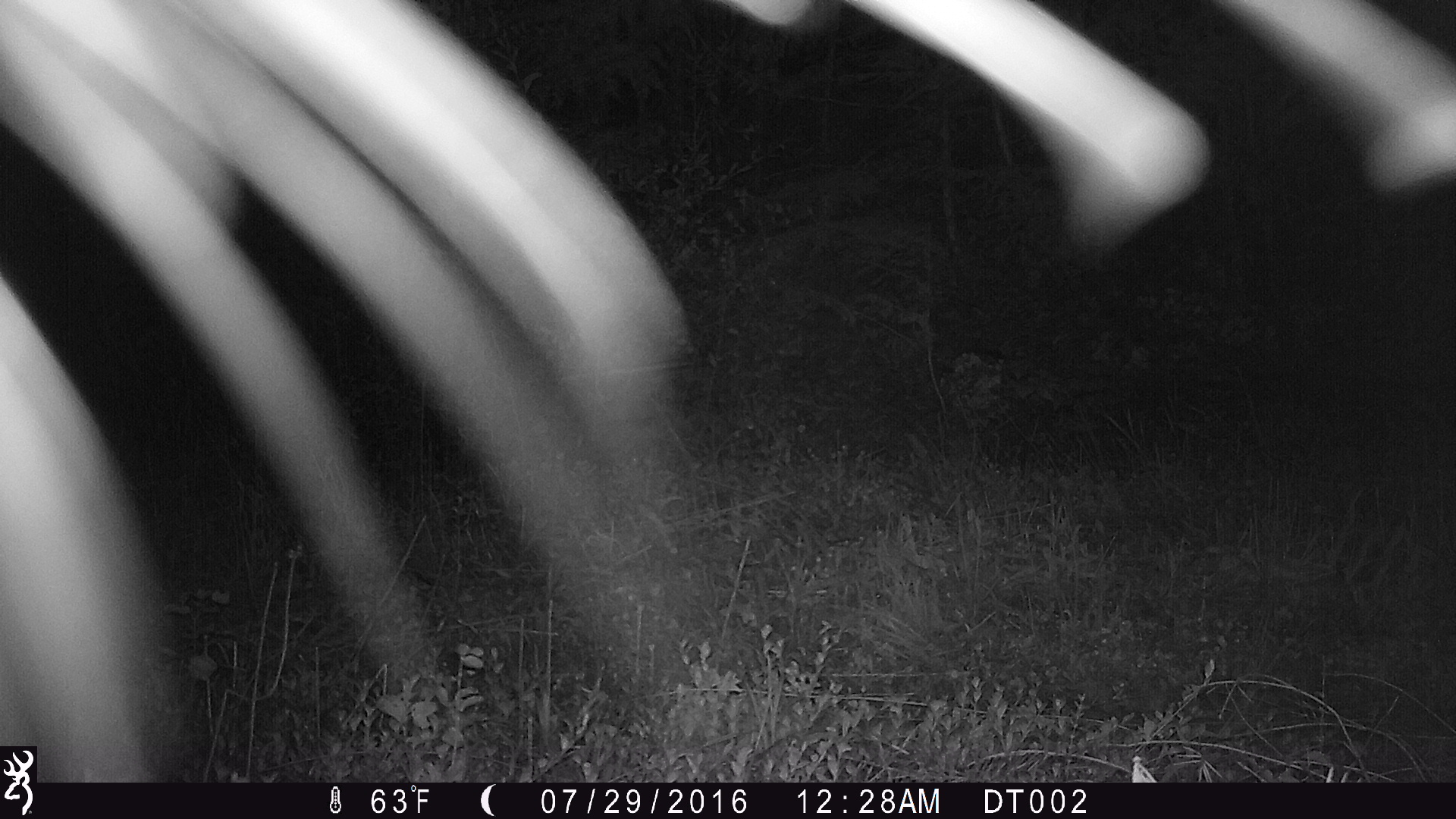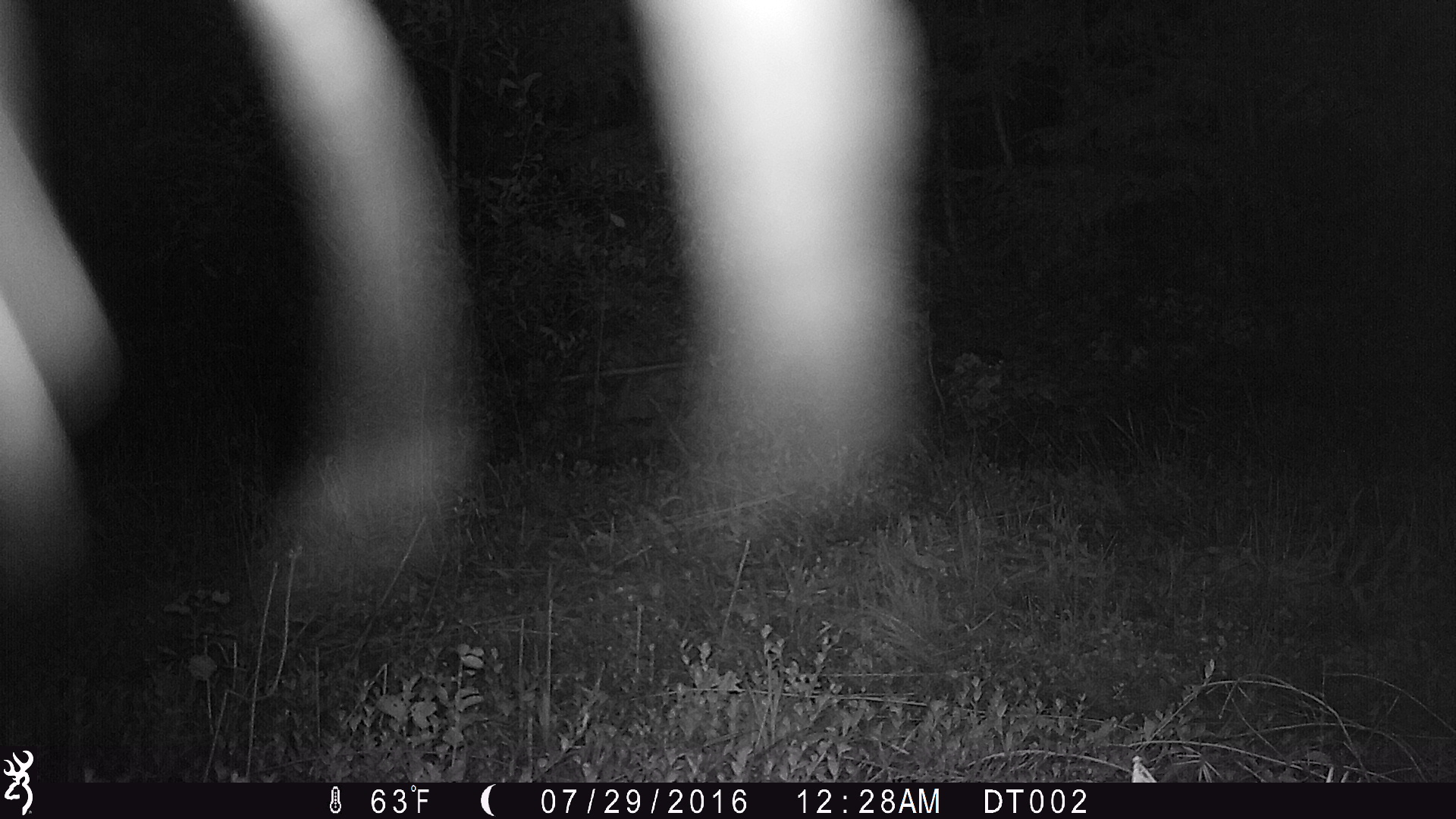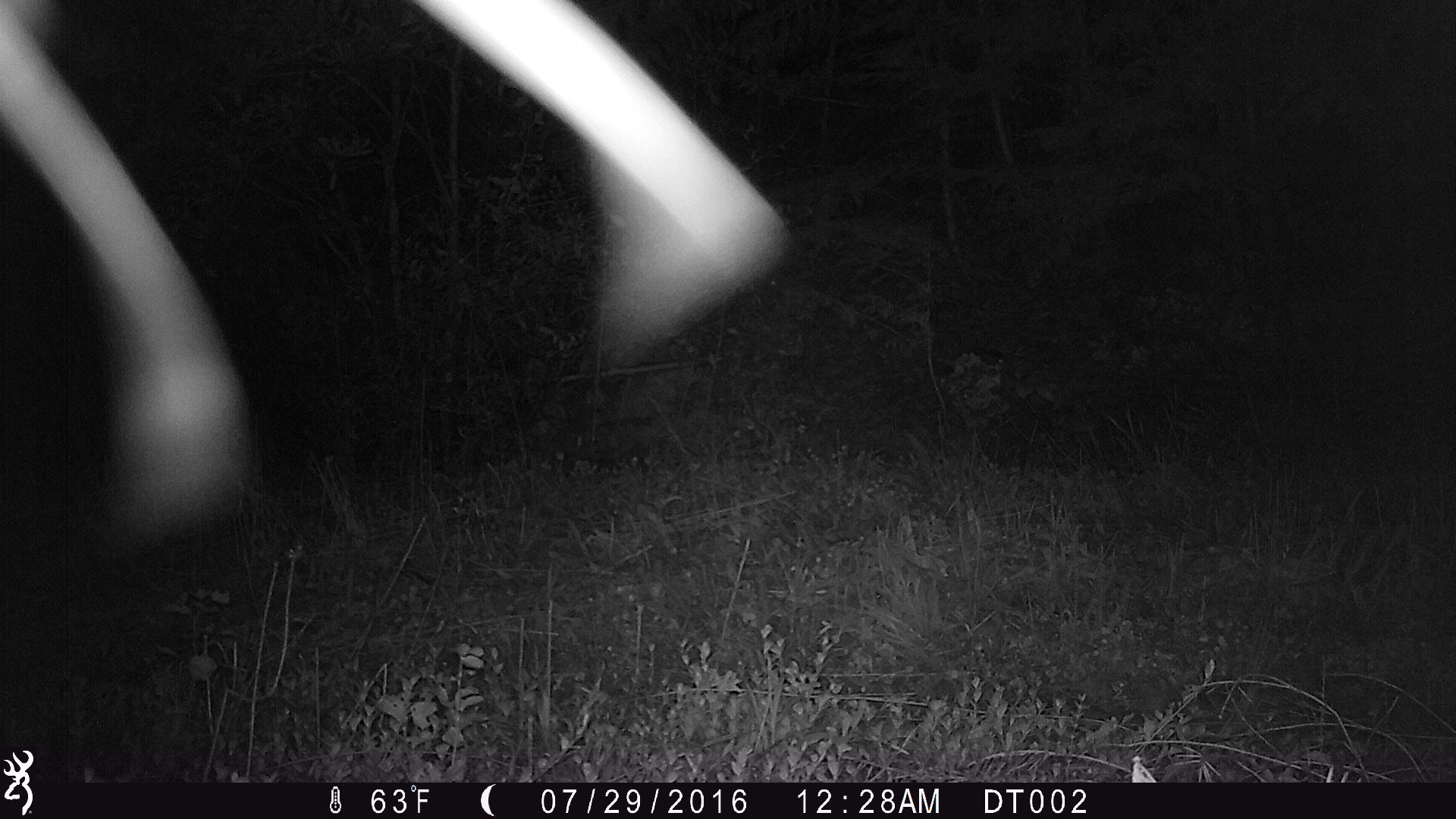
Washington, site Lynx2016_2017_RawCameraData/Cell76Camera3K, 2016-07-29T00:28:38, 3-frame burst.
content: unidentified animal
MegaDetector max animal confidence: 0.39